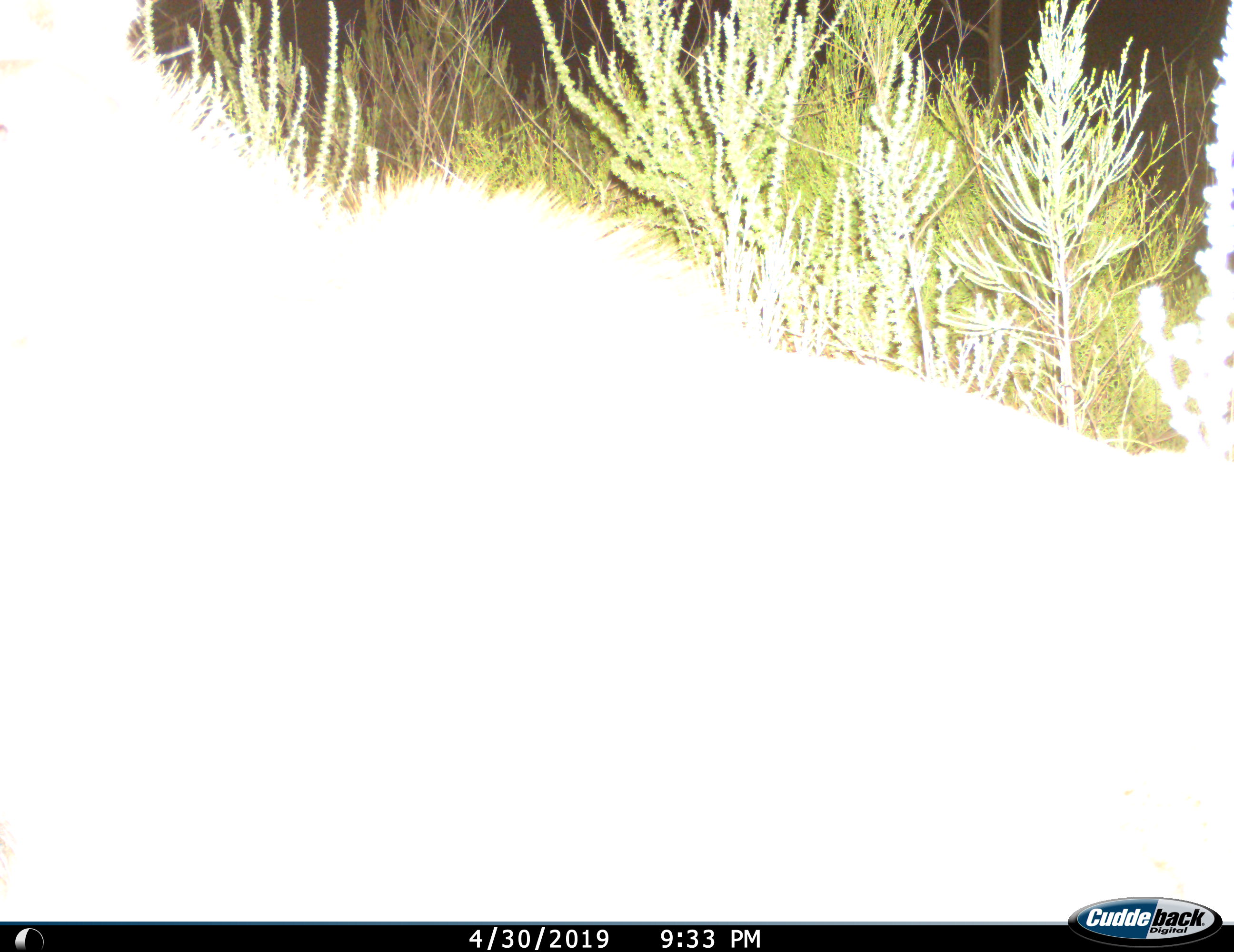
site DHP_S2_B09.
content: unidentified animal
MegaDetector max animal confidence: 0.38